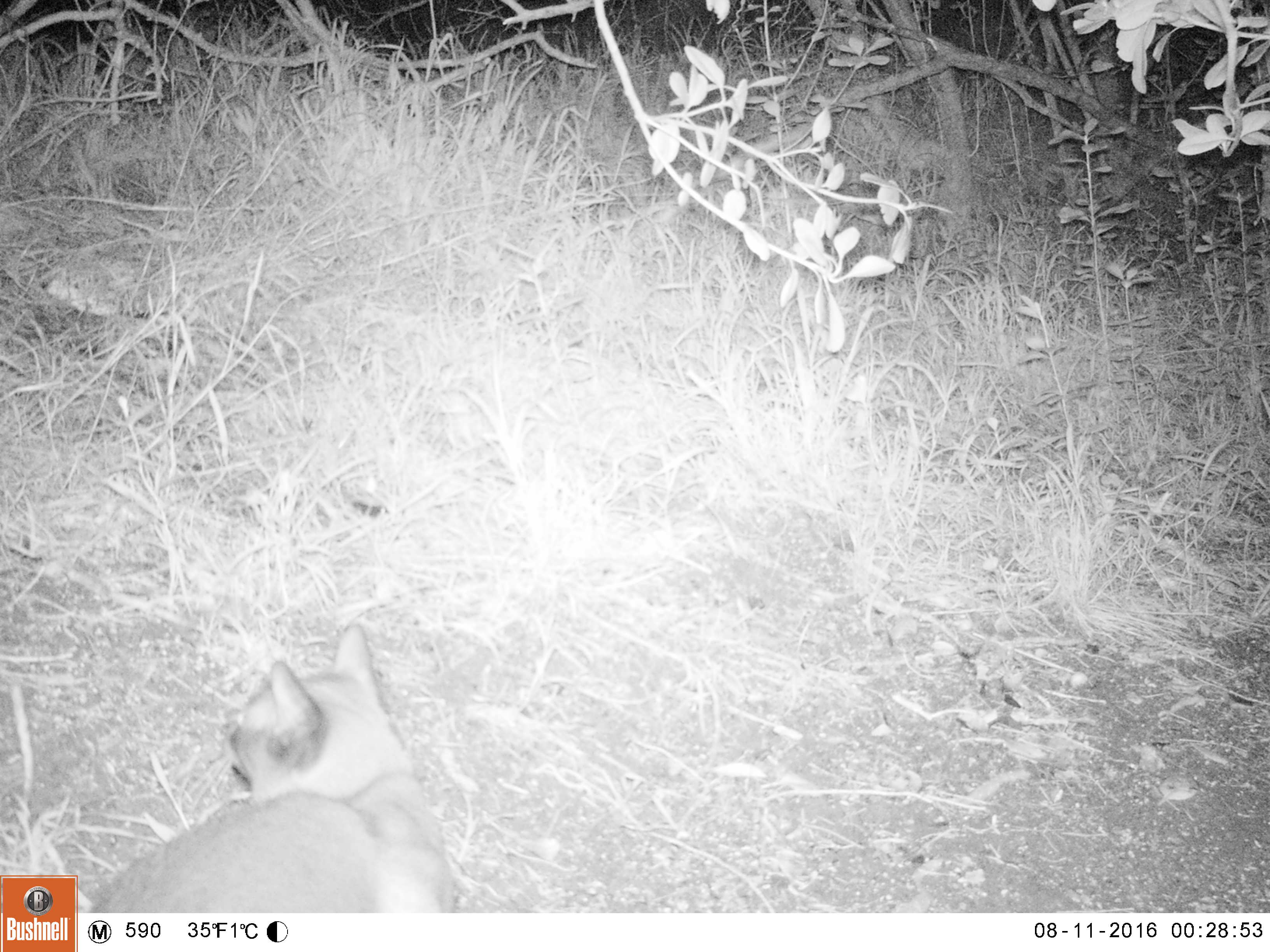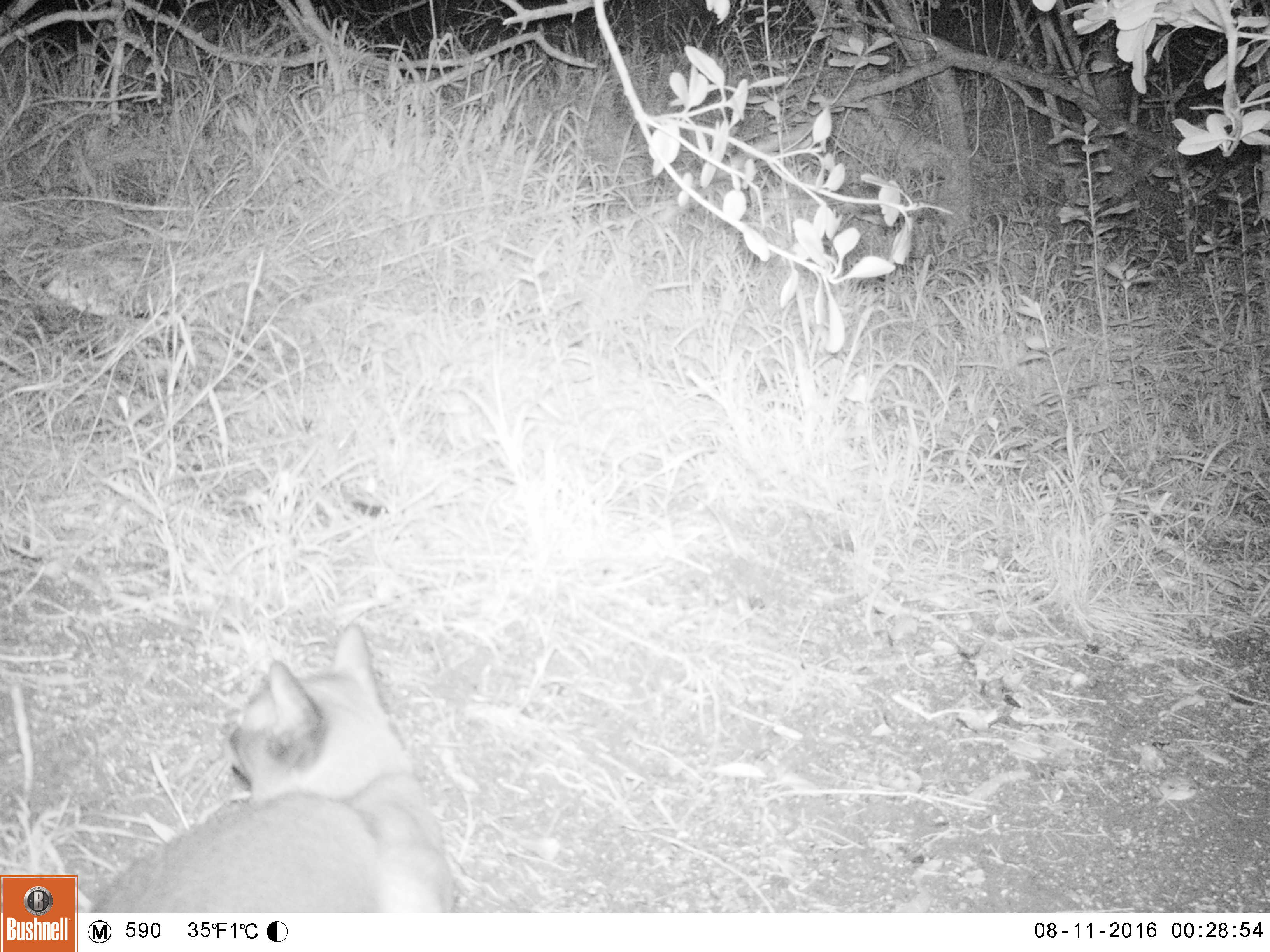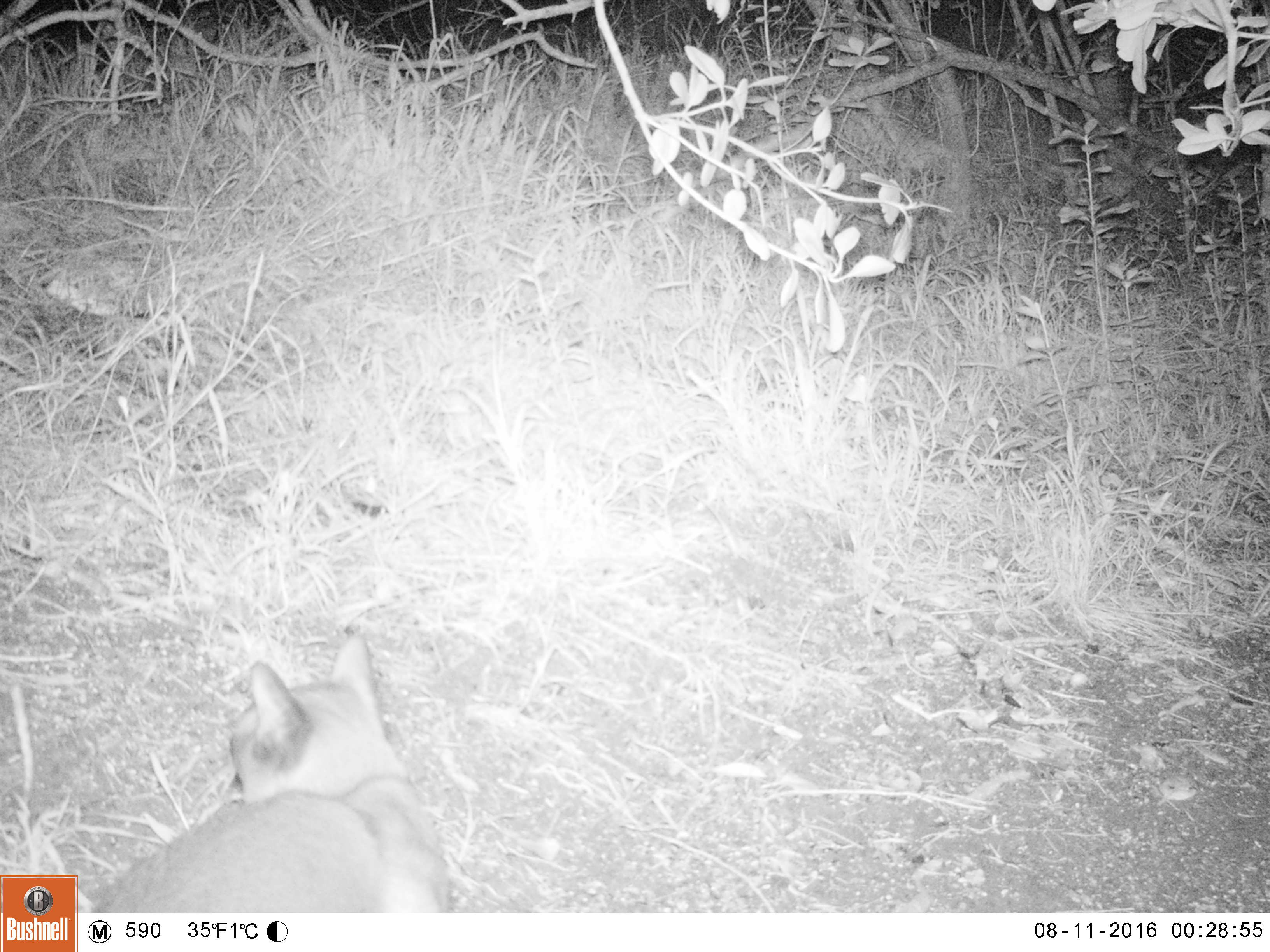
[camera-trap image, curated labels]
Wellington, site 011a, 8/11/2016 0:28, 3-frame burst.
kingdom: Animalia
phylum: Chordata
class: Mammalia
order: Carnivora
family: Felidae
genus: Felis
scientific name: Felis catus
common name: cat